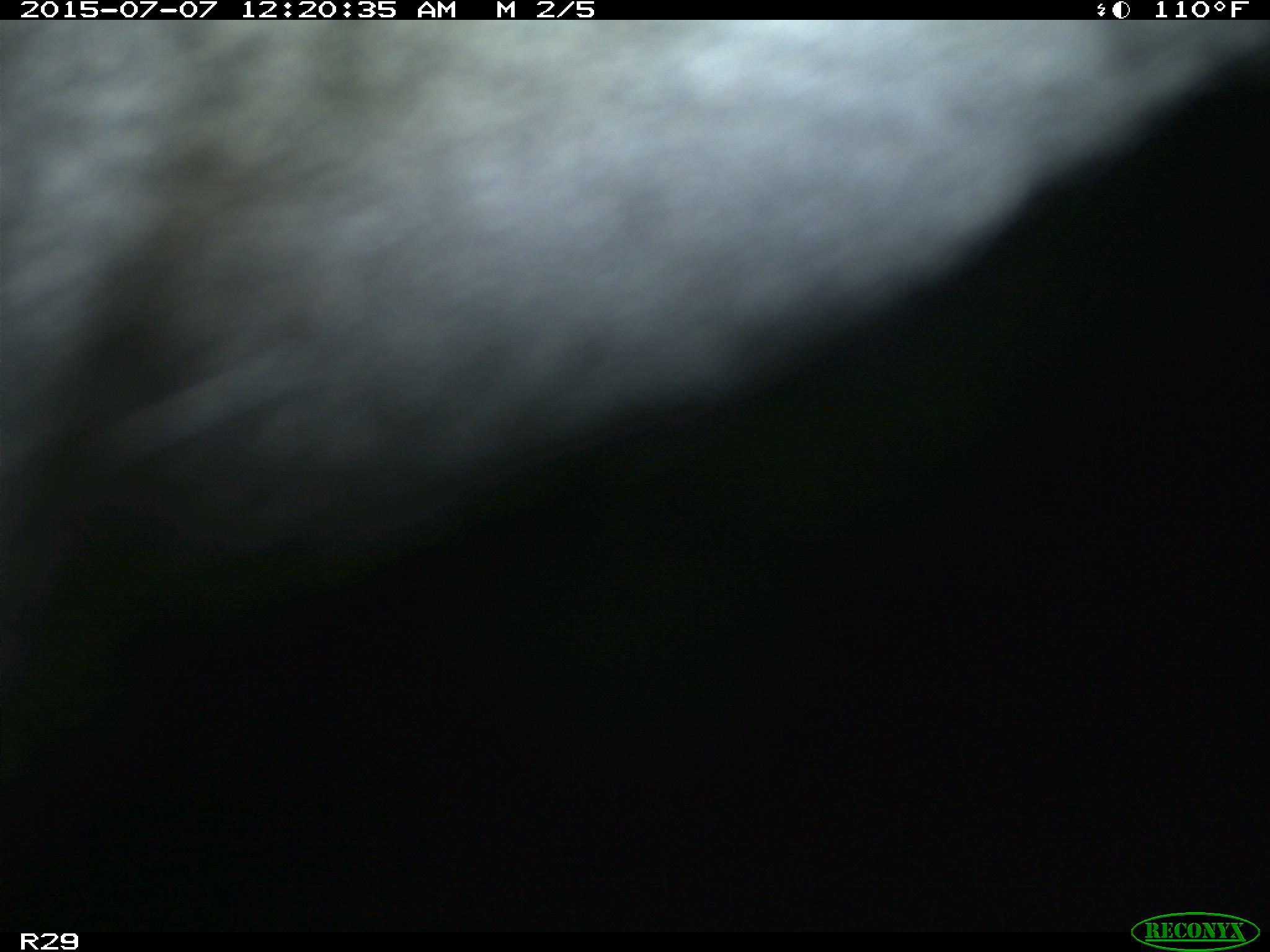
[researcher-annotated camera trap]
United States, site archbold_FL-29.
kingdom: Animalia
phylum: Chordata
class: Mammalia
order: Artiodactyla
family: Bovidae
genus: Bos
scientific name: Bos taurus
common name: domestic cow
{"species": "Bos taurus (domestic cow)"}